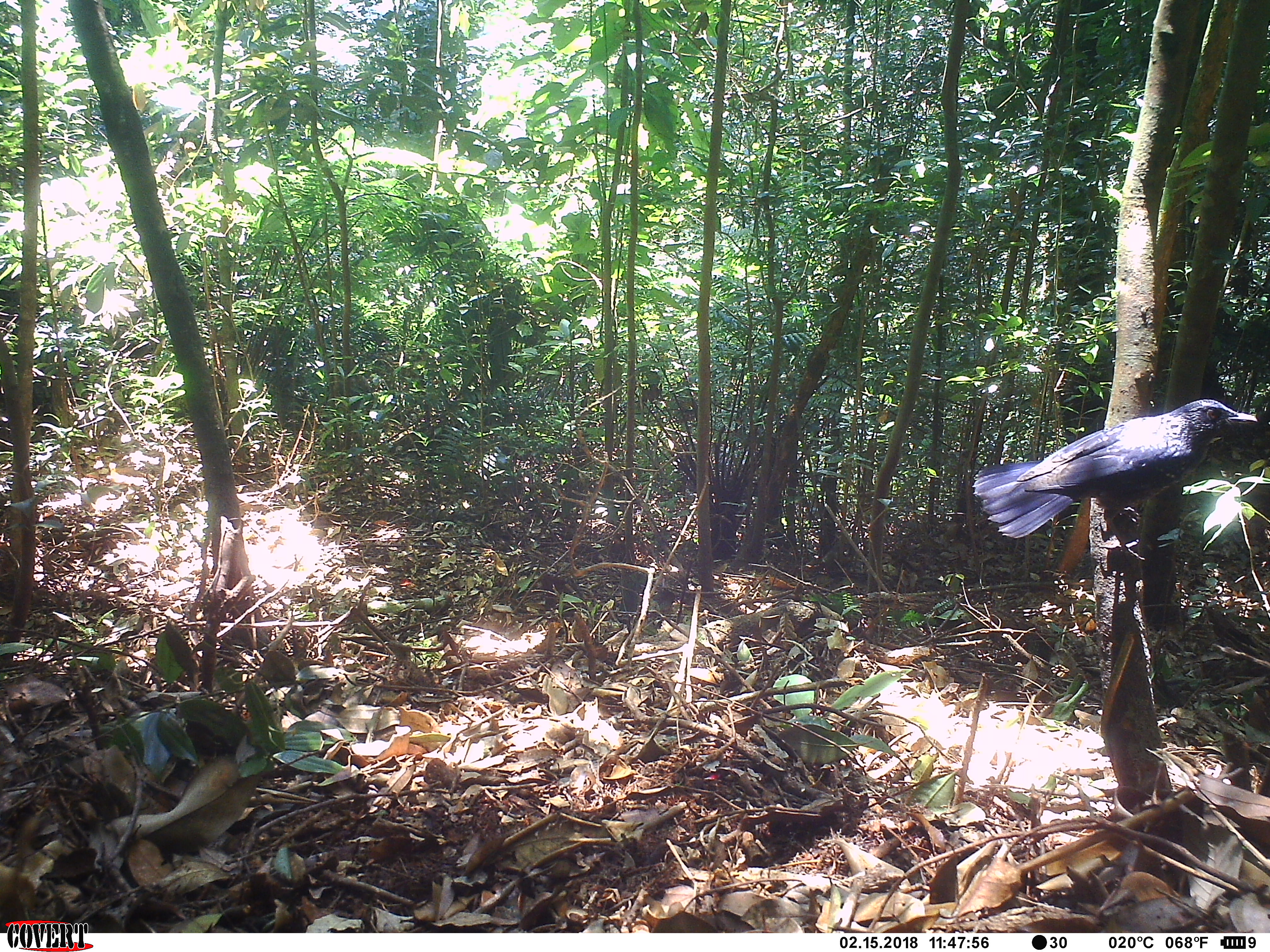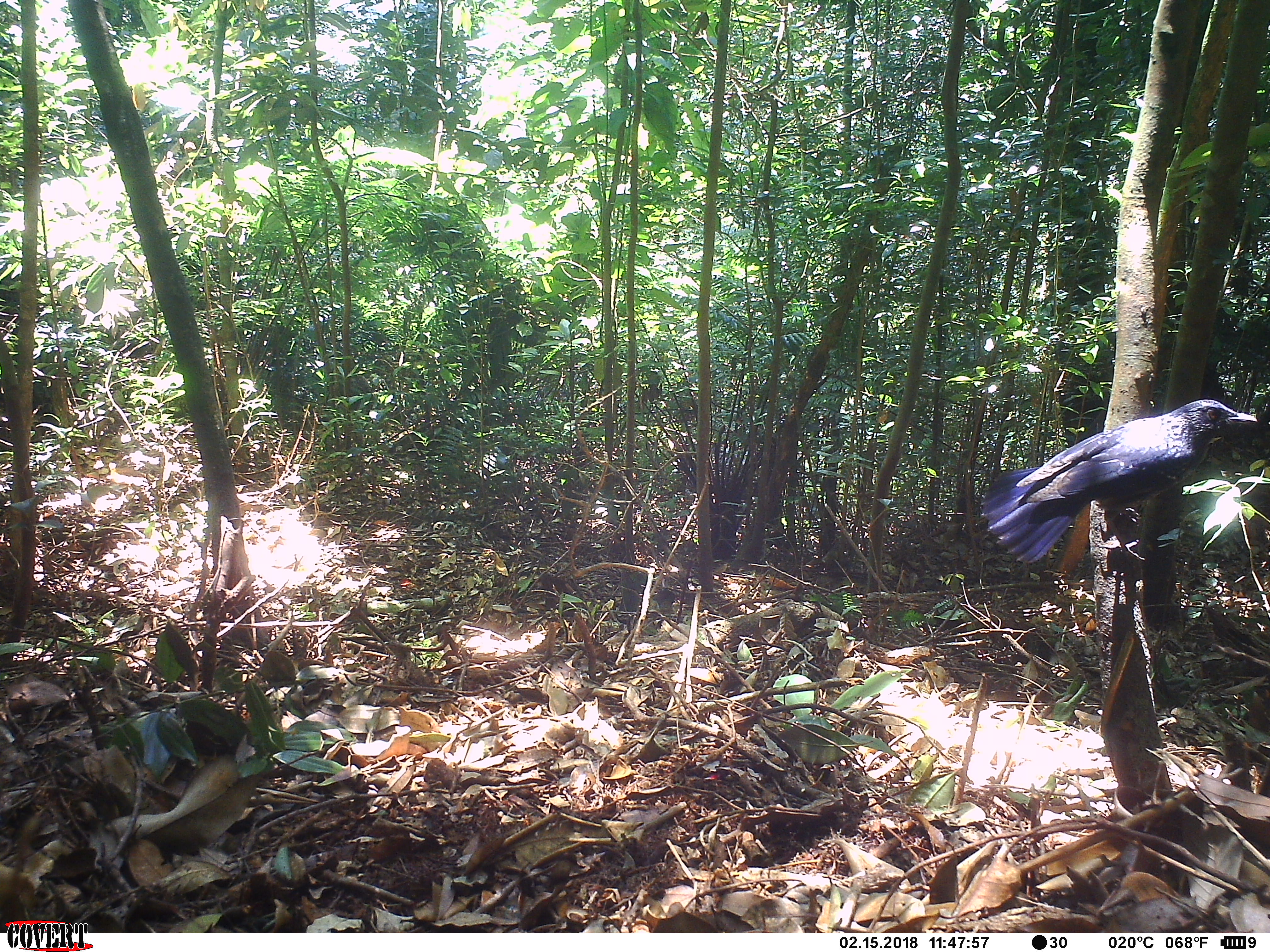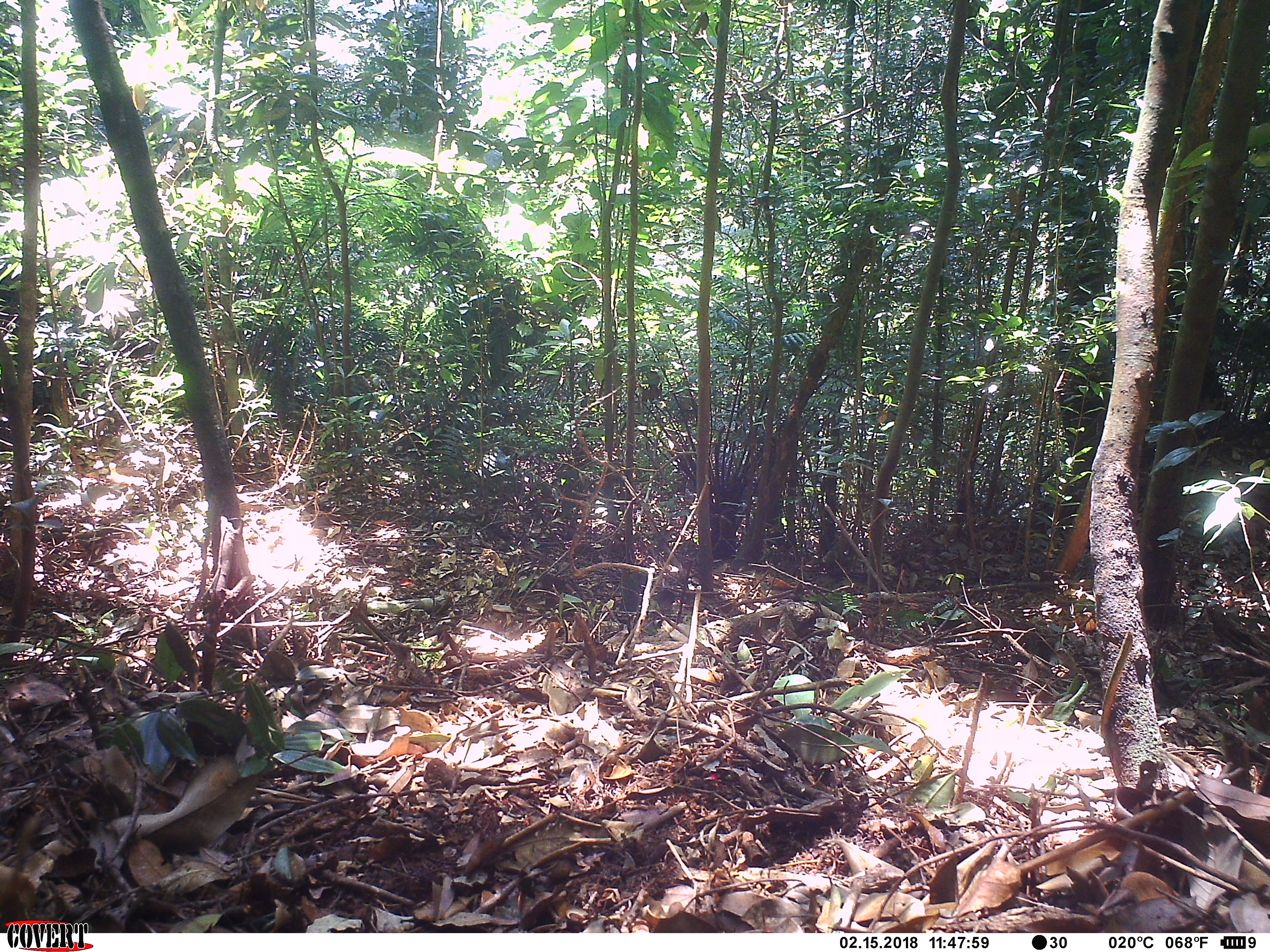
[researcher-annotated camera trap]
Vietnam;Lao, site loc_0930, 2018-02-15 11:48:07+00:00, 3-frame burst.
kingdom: Animalia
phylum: Chordata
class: Aves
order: Passeriformes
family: Muscicapidae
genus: Myophonus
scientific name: Myophonus caeruleus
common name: blue whistling thrush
Blue whistling thrush (Myophonus caeruleus). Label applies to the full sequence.